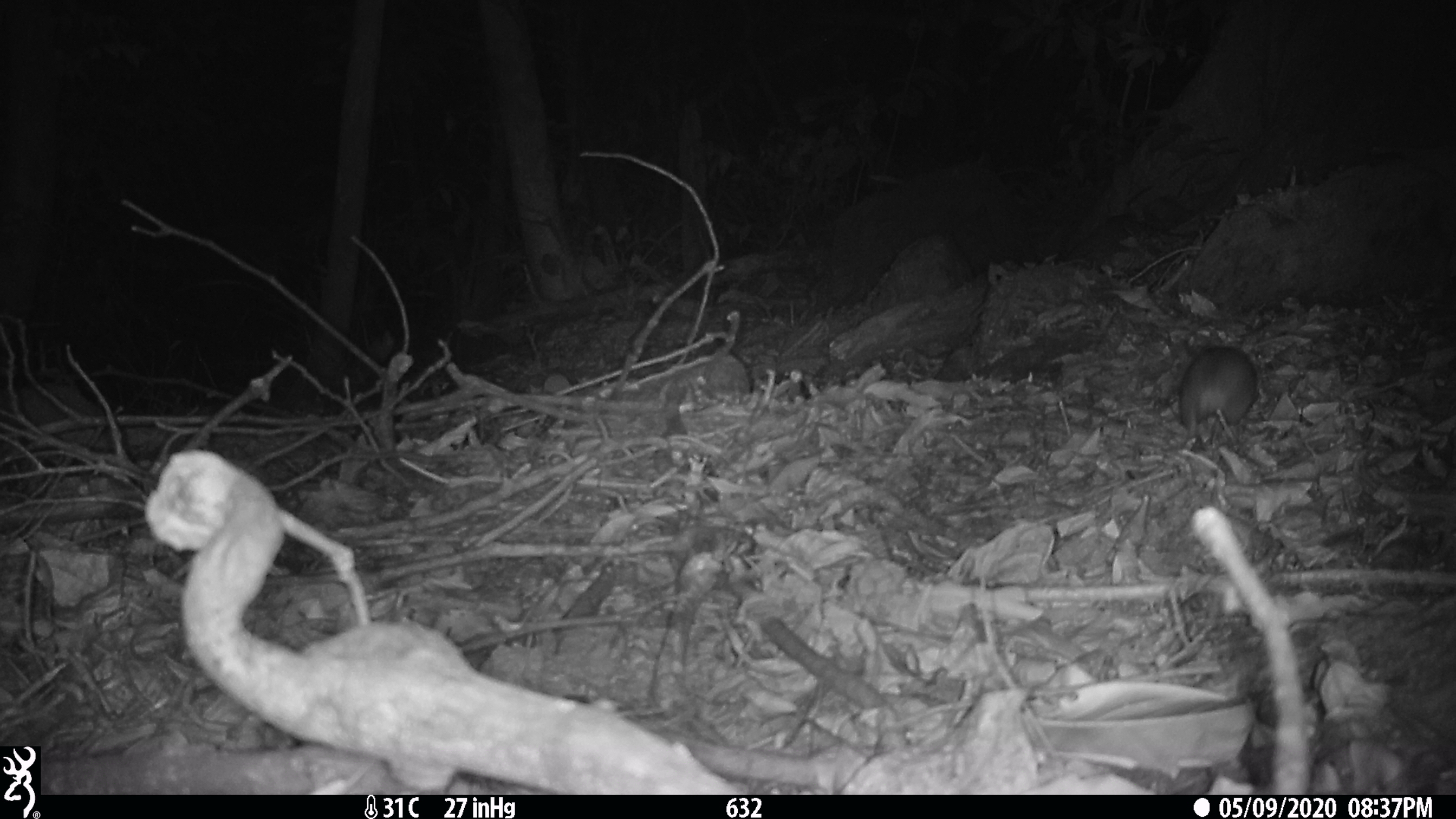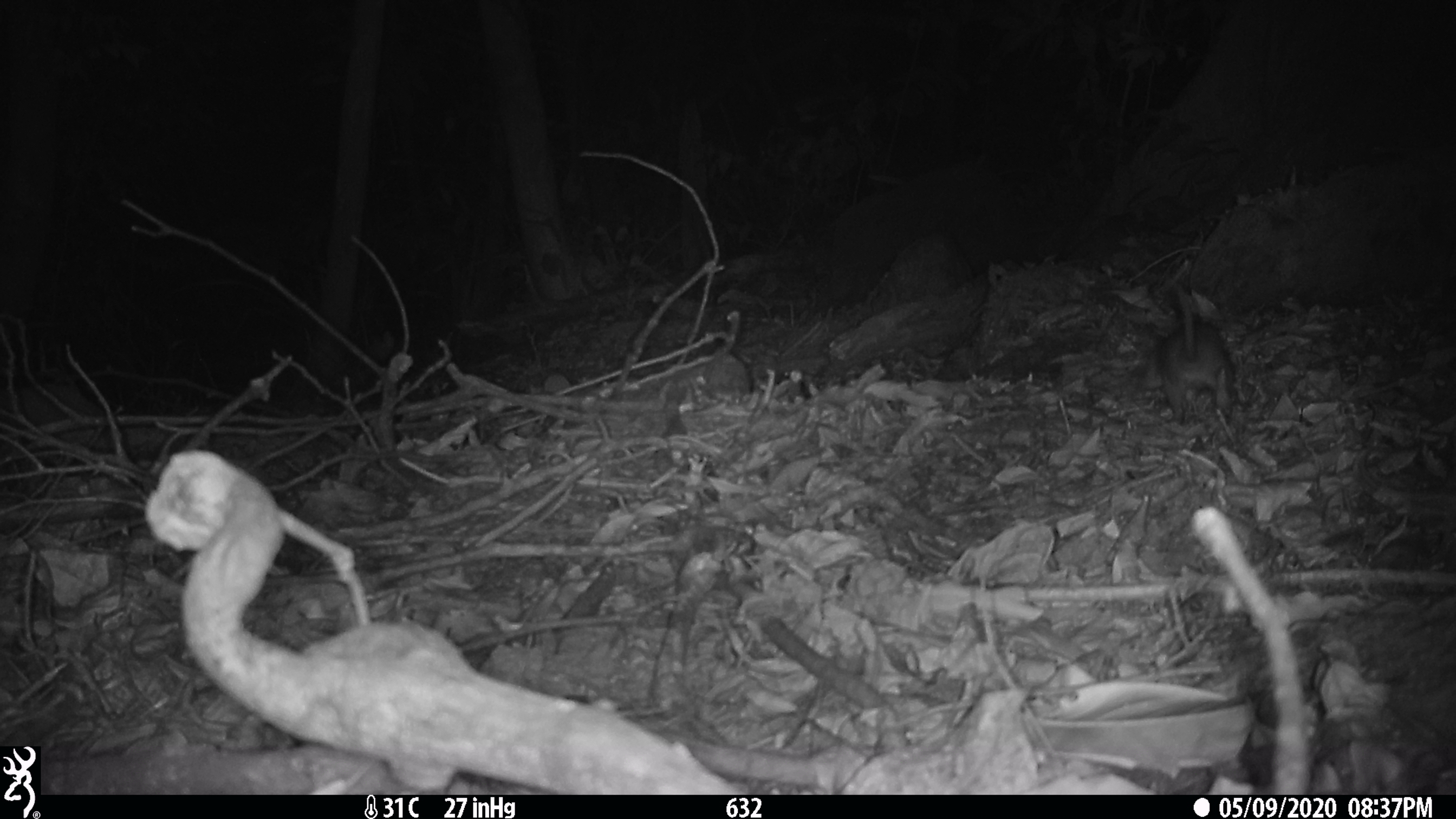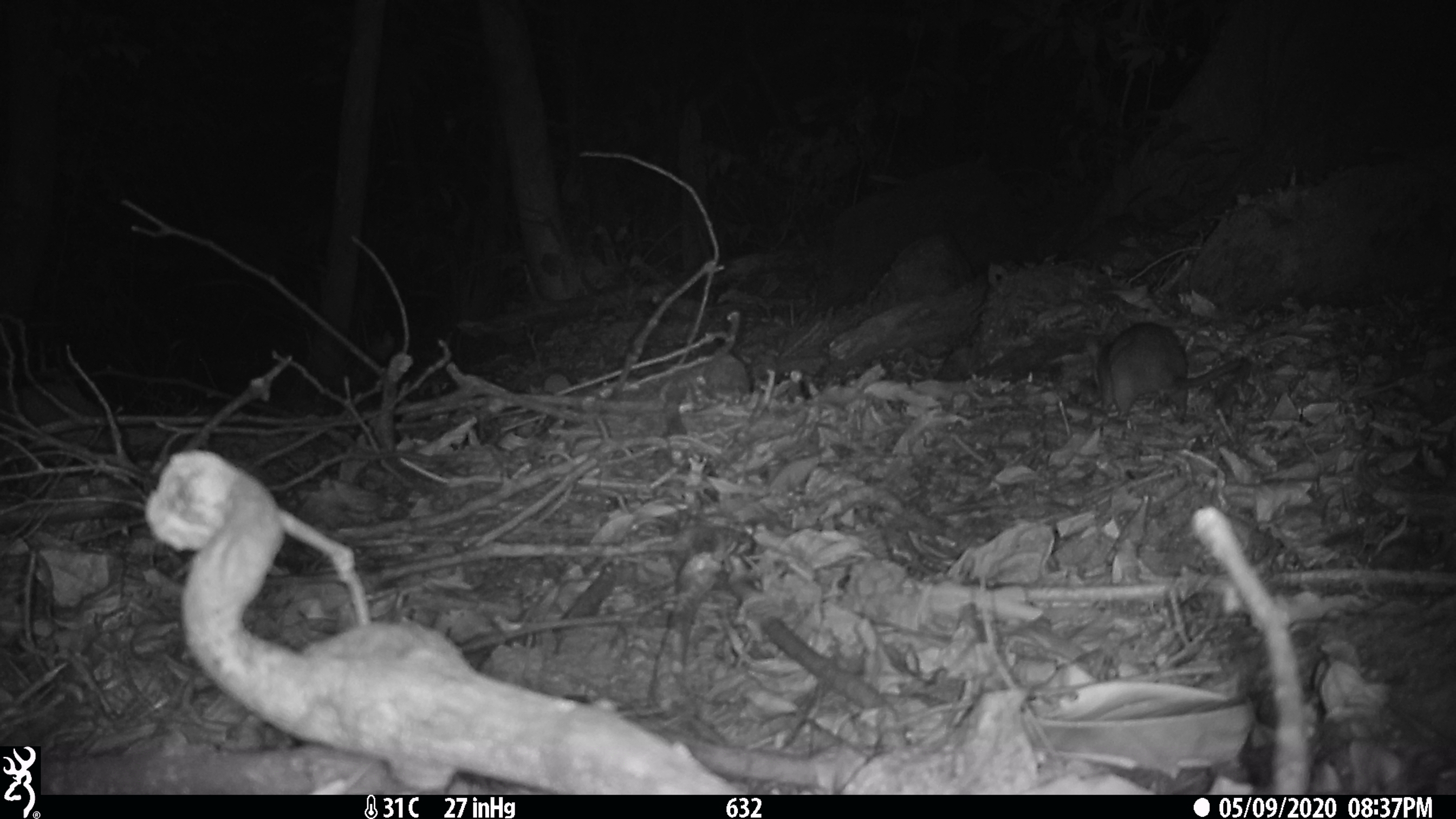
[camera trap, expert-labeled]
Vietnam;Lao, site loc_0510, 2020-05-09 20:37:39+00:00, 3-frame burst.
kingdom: Animalia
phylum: Chordata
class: Mammalia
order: Rodentia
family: Muridae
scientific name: Muridae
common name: old-world mice and rats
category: unidentified murid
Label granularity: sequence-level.